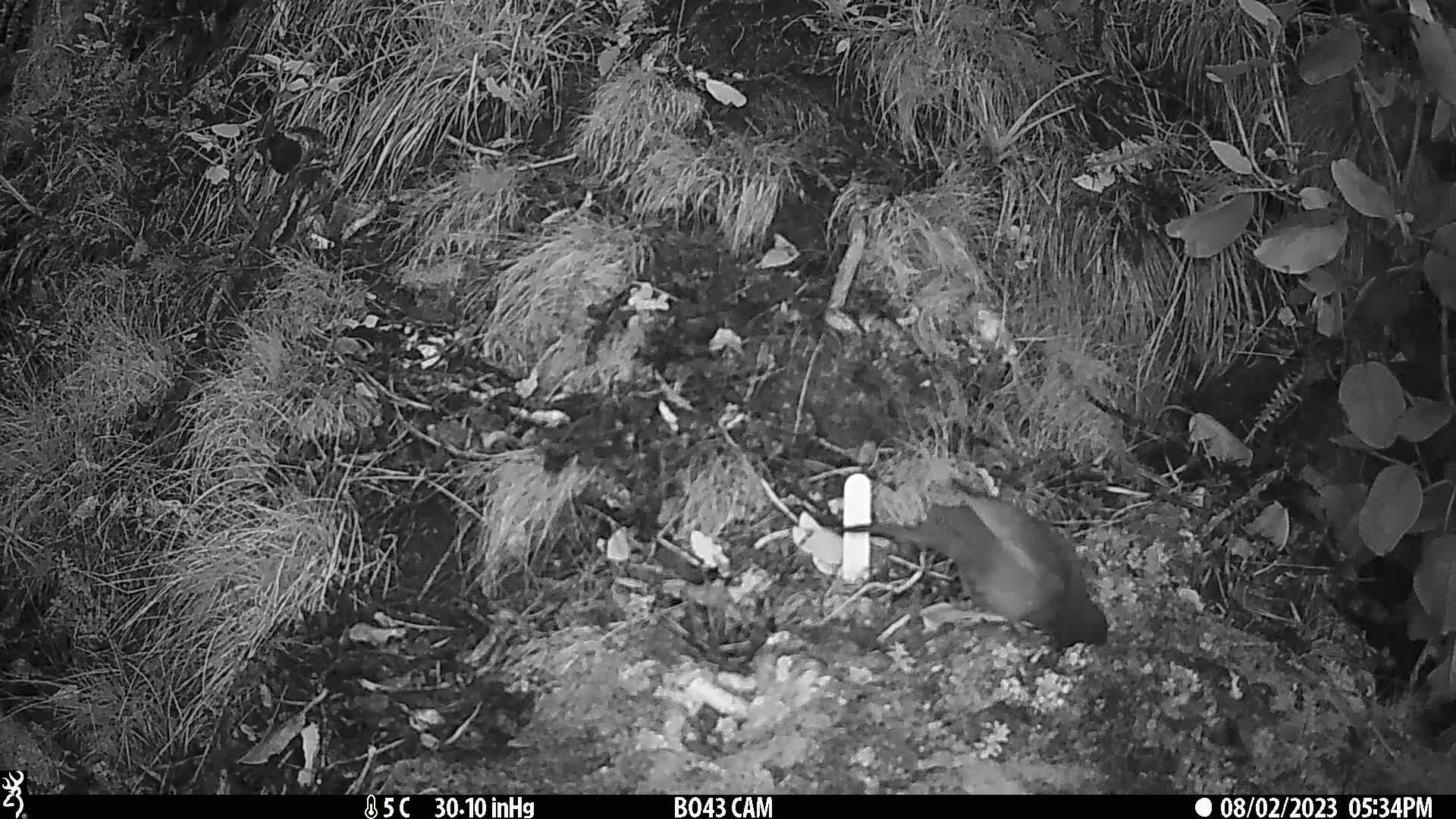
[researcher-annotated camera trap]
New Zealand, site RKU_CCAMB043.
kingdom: Animalia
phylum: Chordata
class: Aves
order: Passeriformes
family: Turdidae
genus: Turdus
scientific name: Turdus merula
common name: eurasian blackbird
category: blackbird